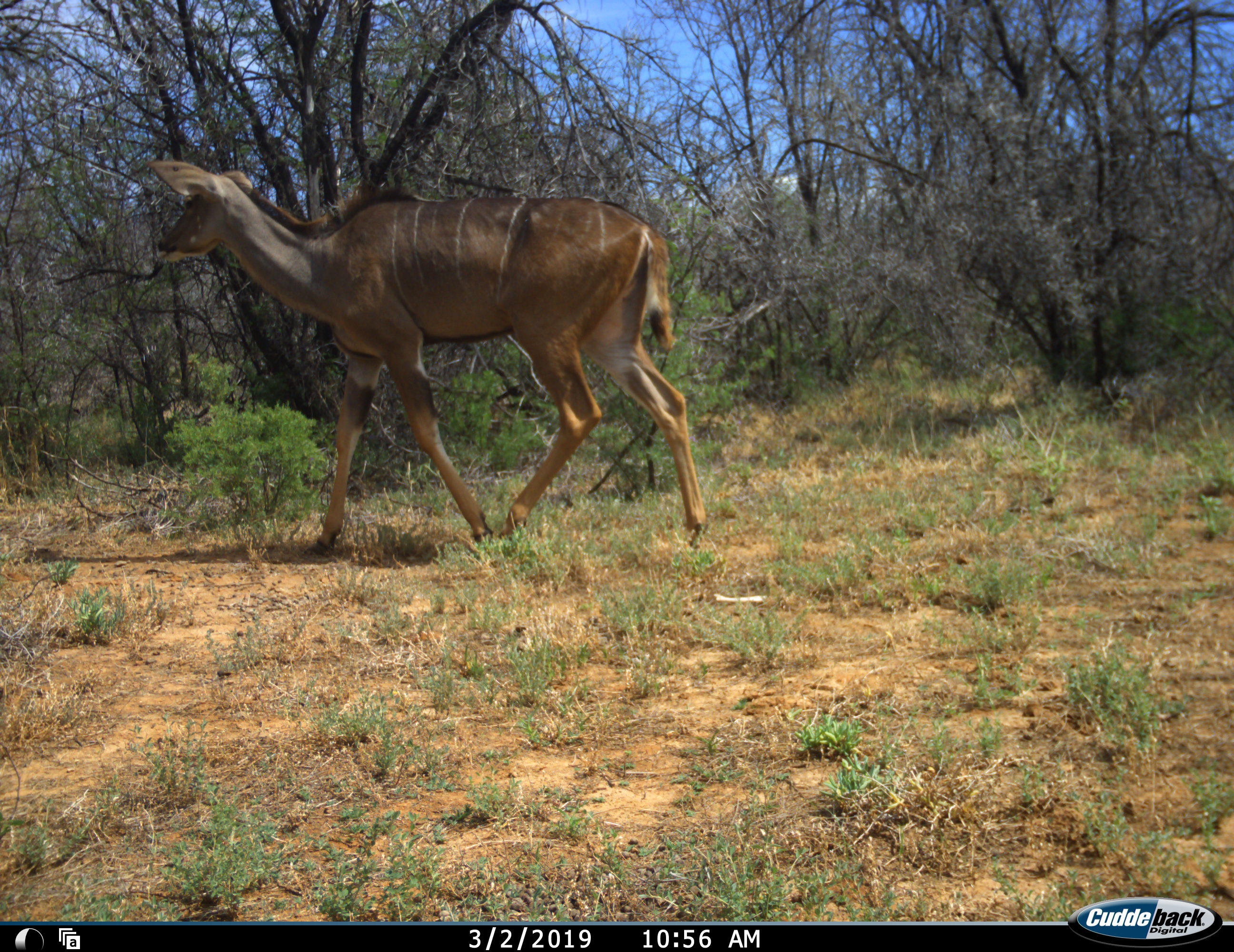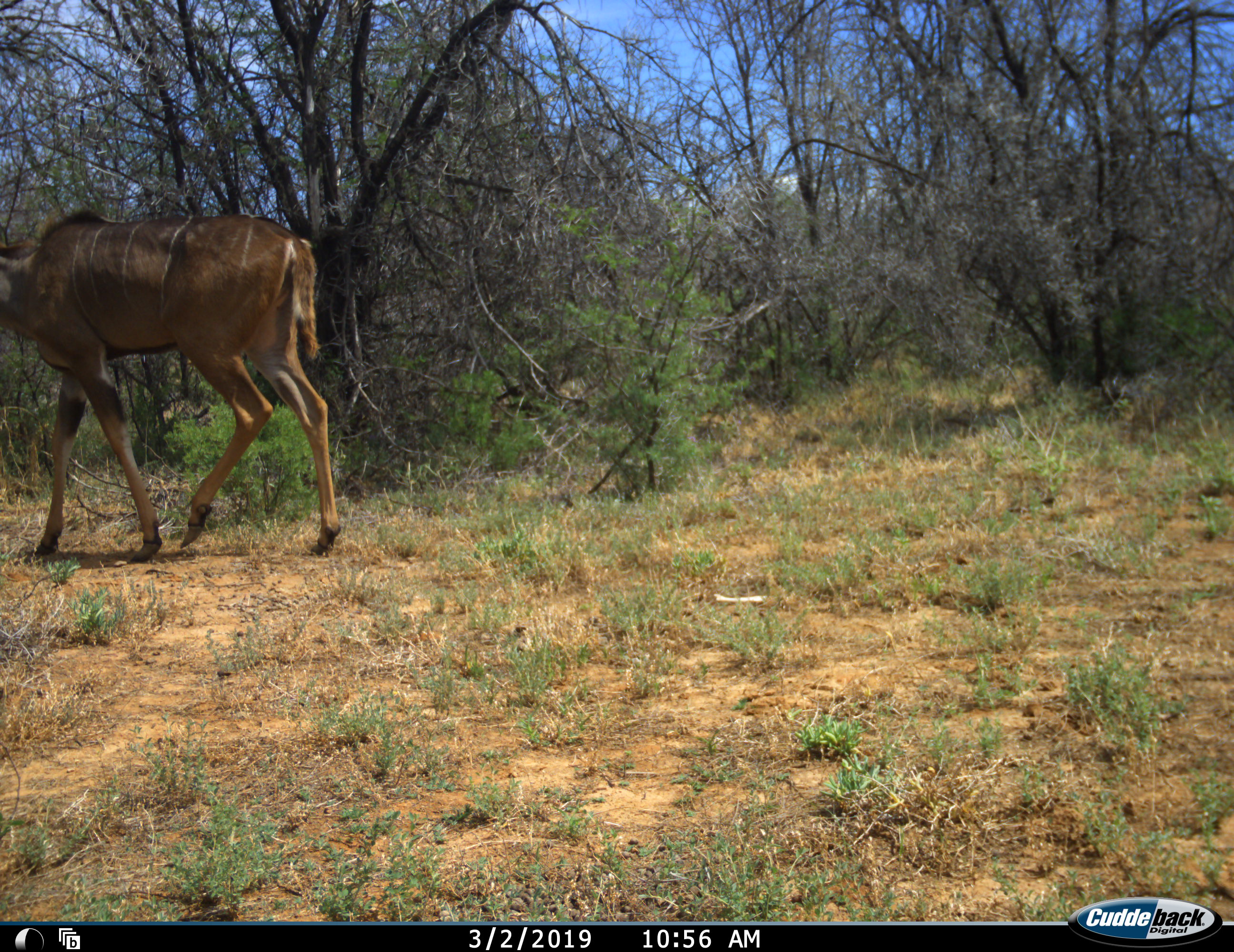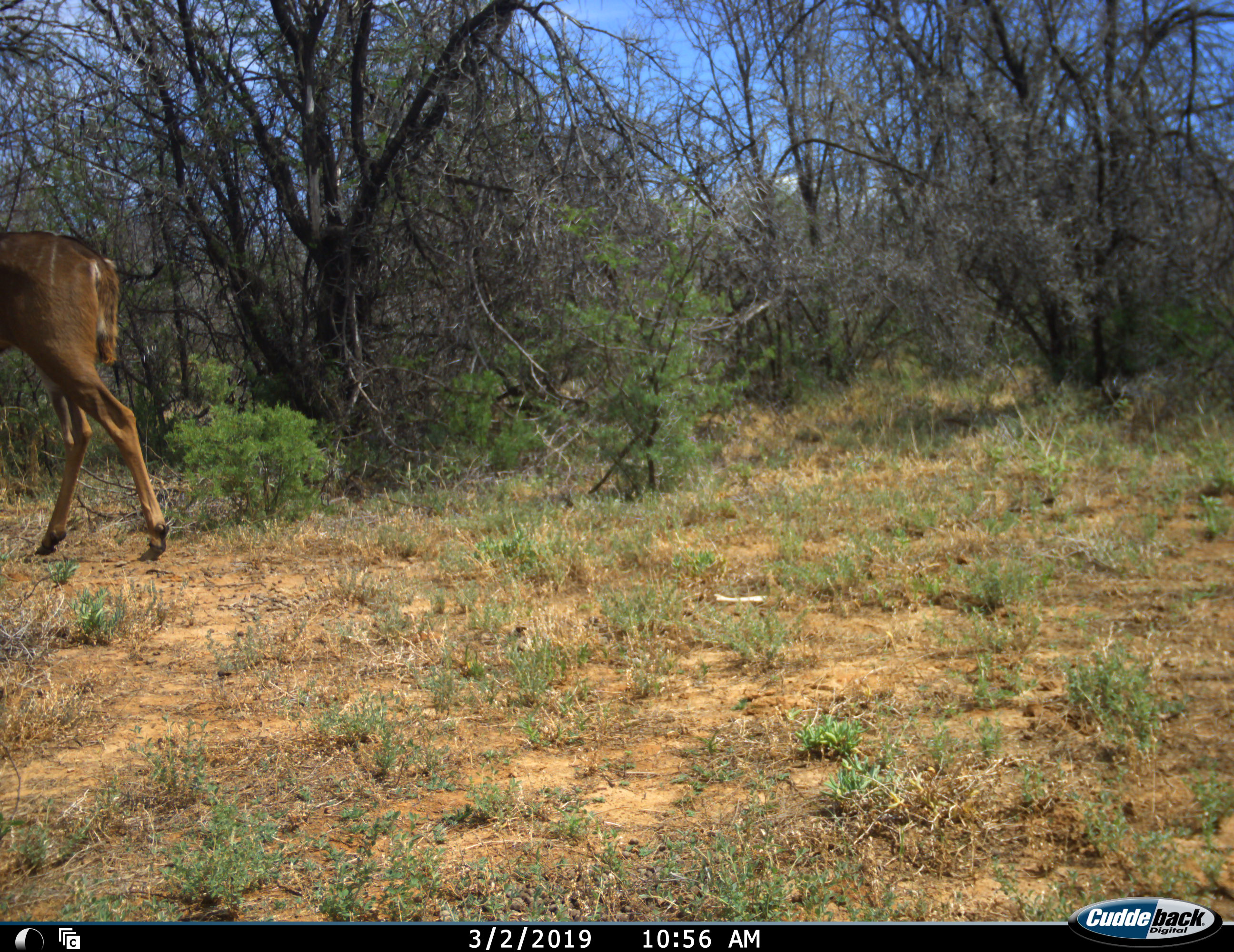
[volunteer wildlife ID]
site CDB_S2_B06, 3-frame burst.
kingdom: Animalia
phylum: Chordata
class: Mammalia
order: Artiodactyla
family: Bovidae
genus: Tragelaphus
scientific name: Tragelaphus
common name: kudu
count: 1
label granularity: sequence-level